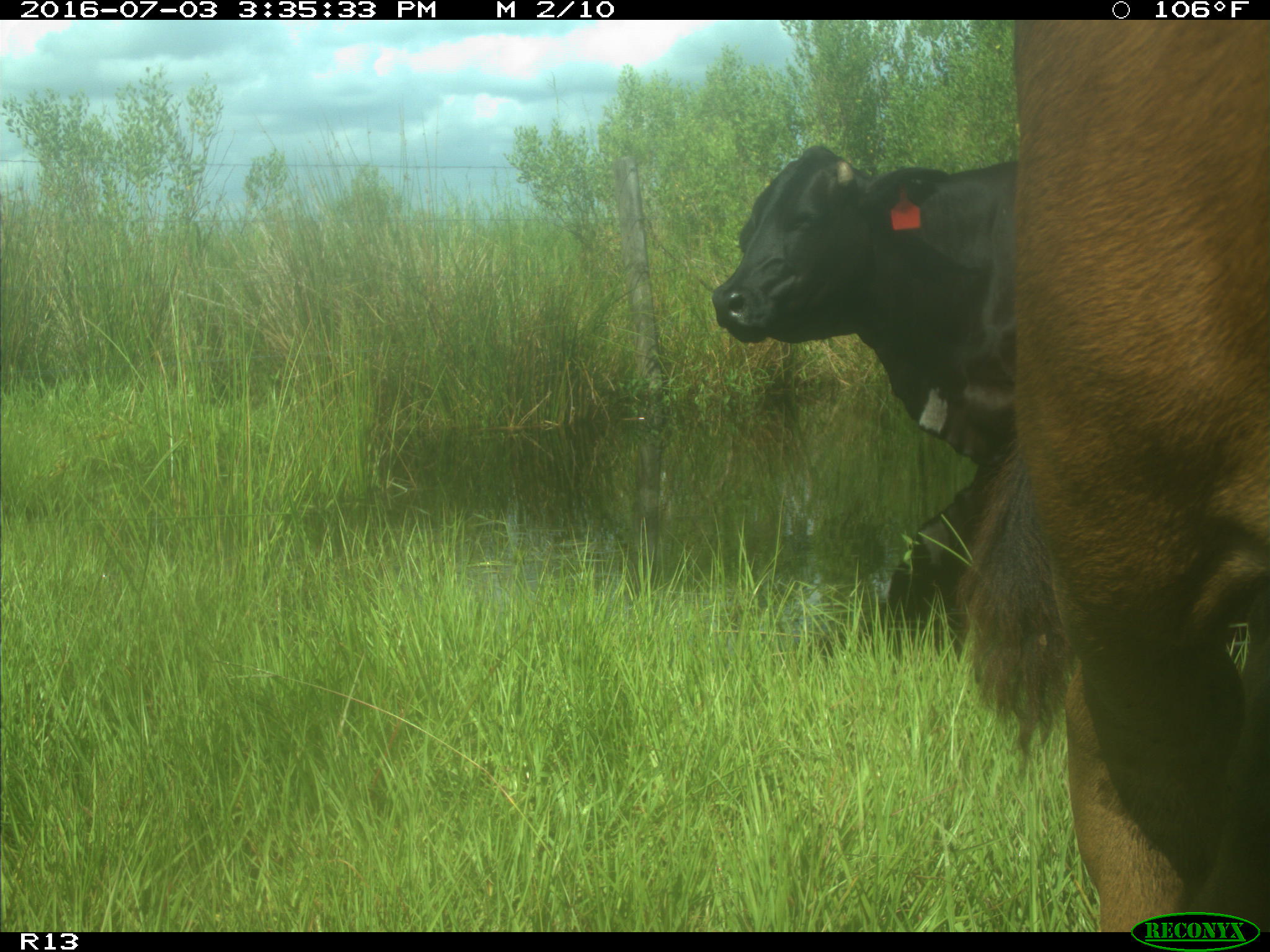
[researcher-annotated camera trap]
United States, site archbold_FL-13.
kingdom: Animalia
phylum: Chordata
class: Mammalia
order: Artiodactyla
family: Bovidae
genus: Bos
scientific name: Bos taurus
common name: domestic cow